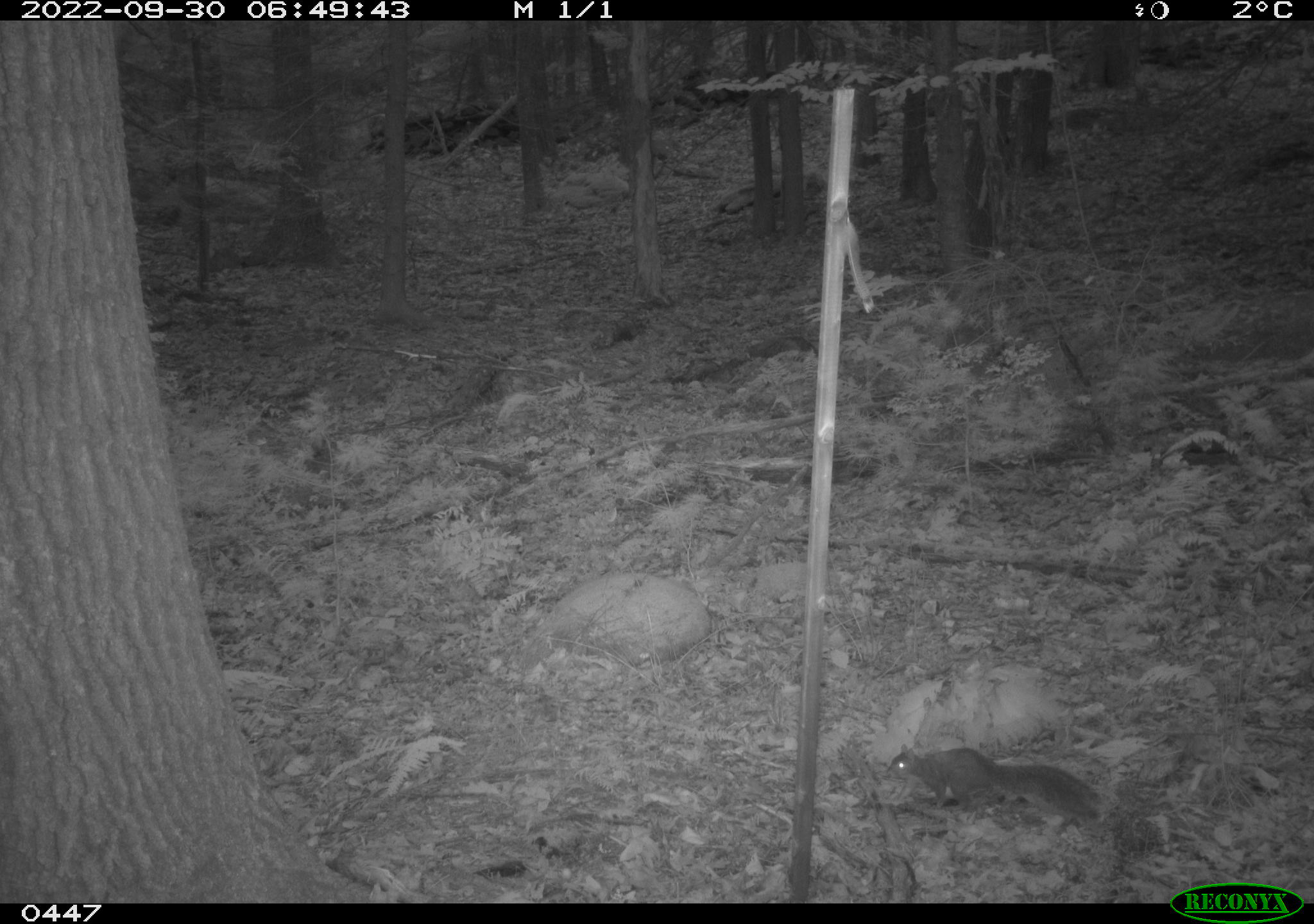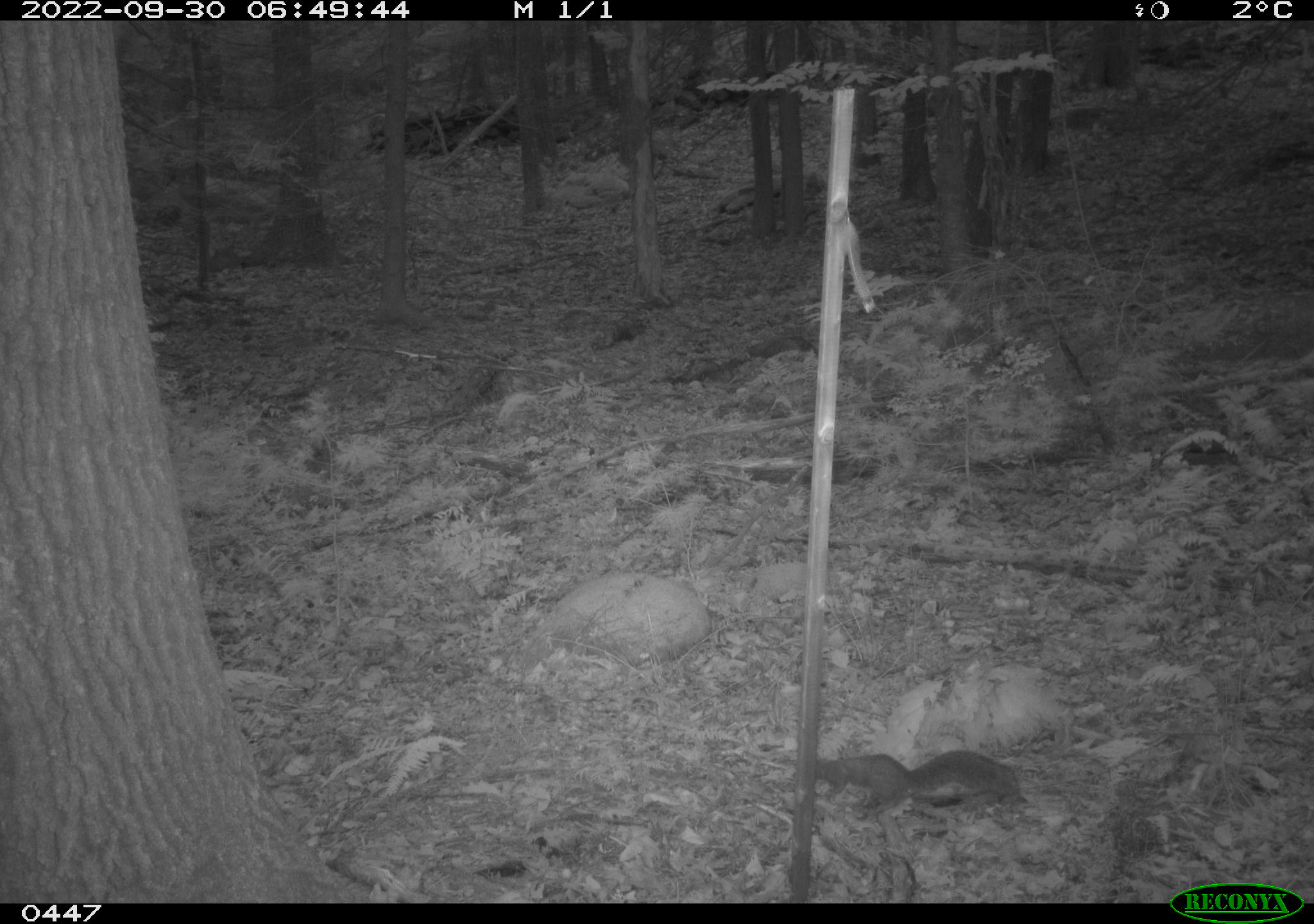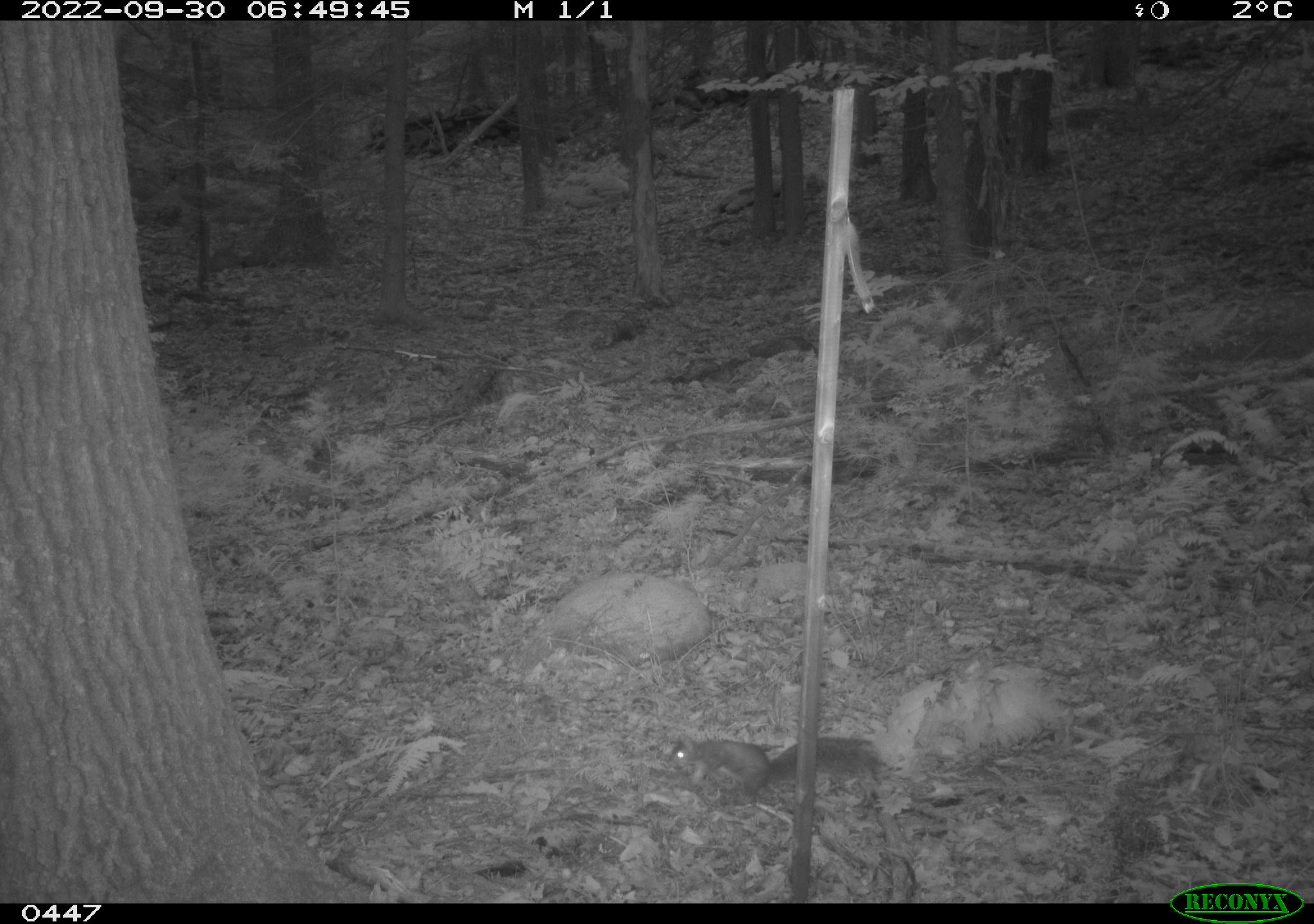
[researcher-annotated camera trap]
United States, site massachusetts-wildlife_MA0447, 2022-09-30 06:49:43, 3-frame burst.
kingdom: Animalia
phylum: Chordata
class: Mammalia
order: Rodentia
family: Sciuridae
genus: Sciurus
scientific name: Sciurus carolinensis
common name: gray squirrel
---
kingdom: Animalia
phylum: Chordata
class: Mammalia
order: Rodentia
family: Sciuridae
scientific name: Sciuridae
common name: squirrel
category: squirrel sp.